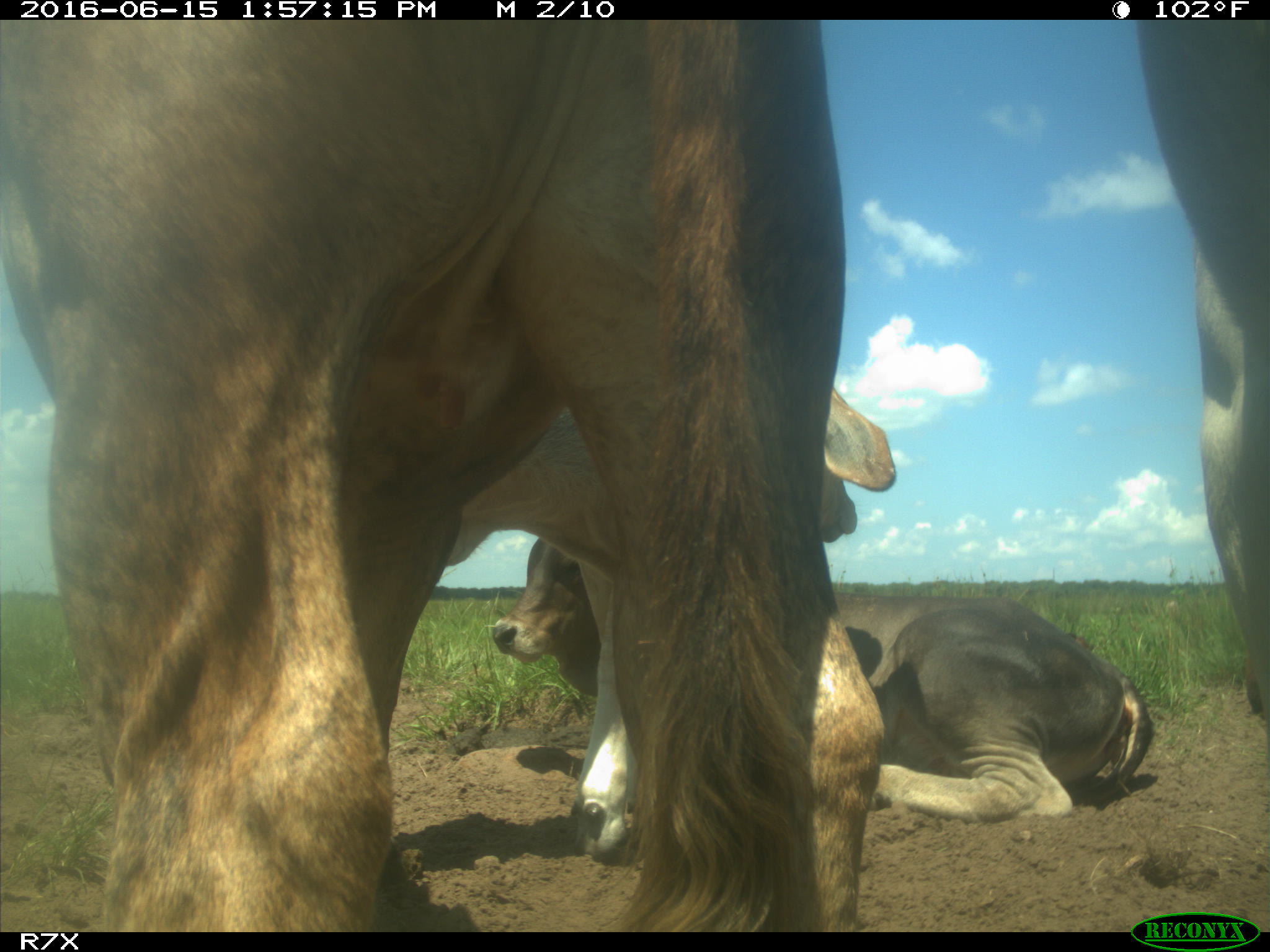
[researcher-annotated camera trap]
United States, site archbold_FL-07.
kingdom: Animalia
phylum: Chordata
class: Mammalia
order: Artiodactyla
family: Bovidae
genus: Bos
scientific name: Bos taurus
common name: domestic cow